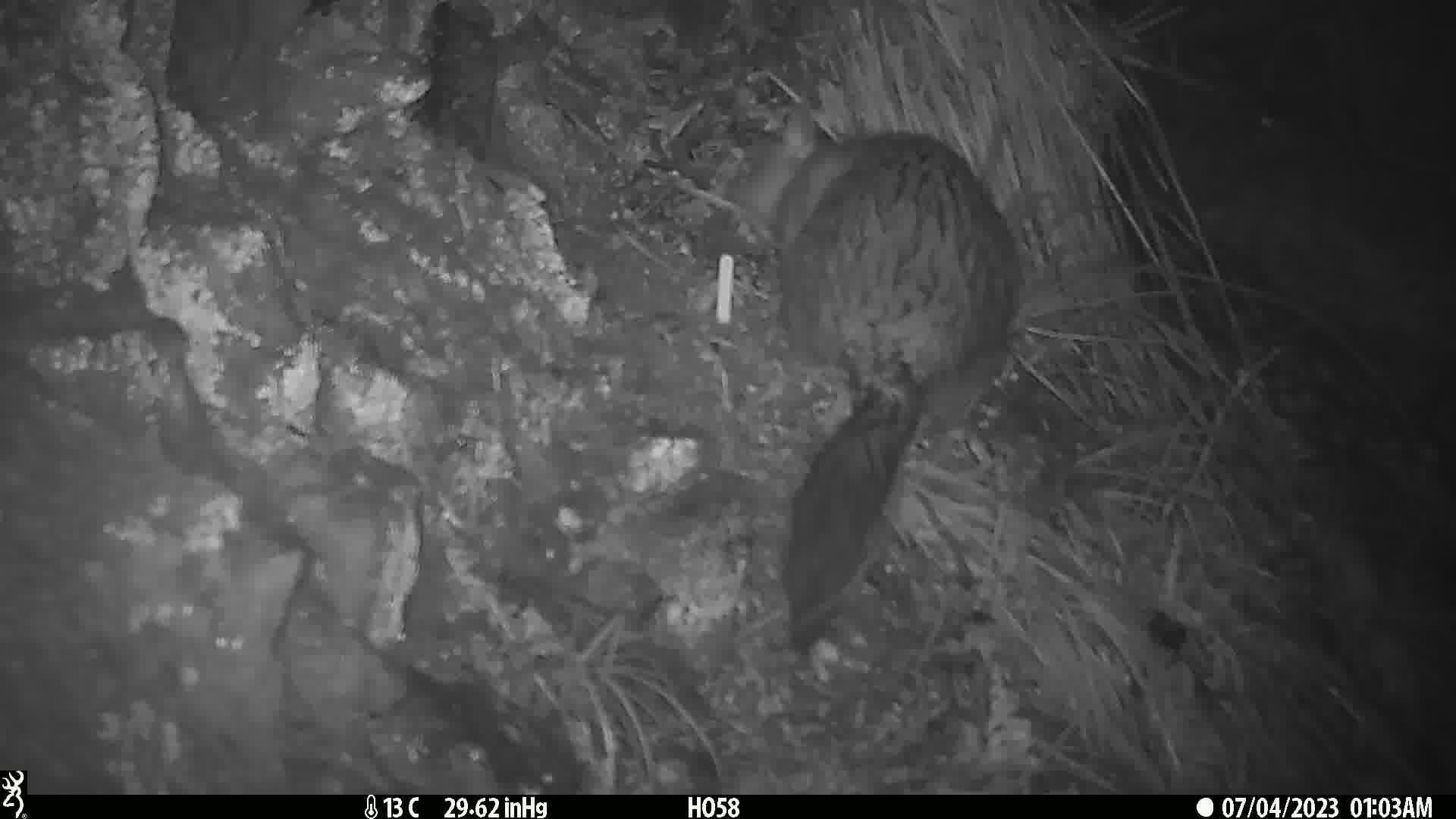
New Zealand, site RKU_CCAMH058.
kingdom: Animalia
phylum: Chordata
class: Mammalia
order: Diprotodontia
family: Phalangeridae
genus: Trichosurus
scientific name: Trichosurus vulpecula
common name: common brushtail possum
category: possum